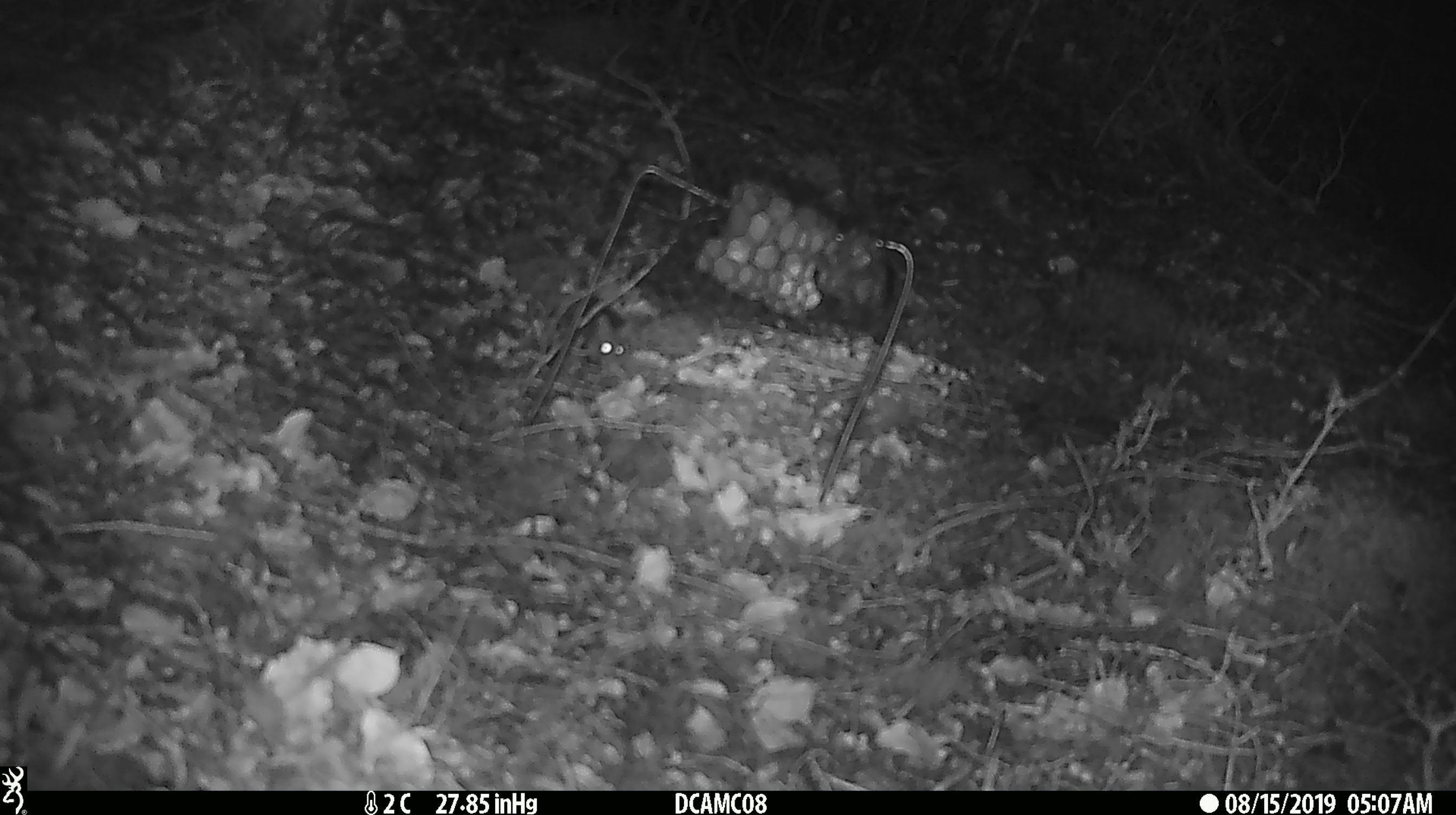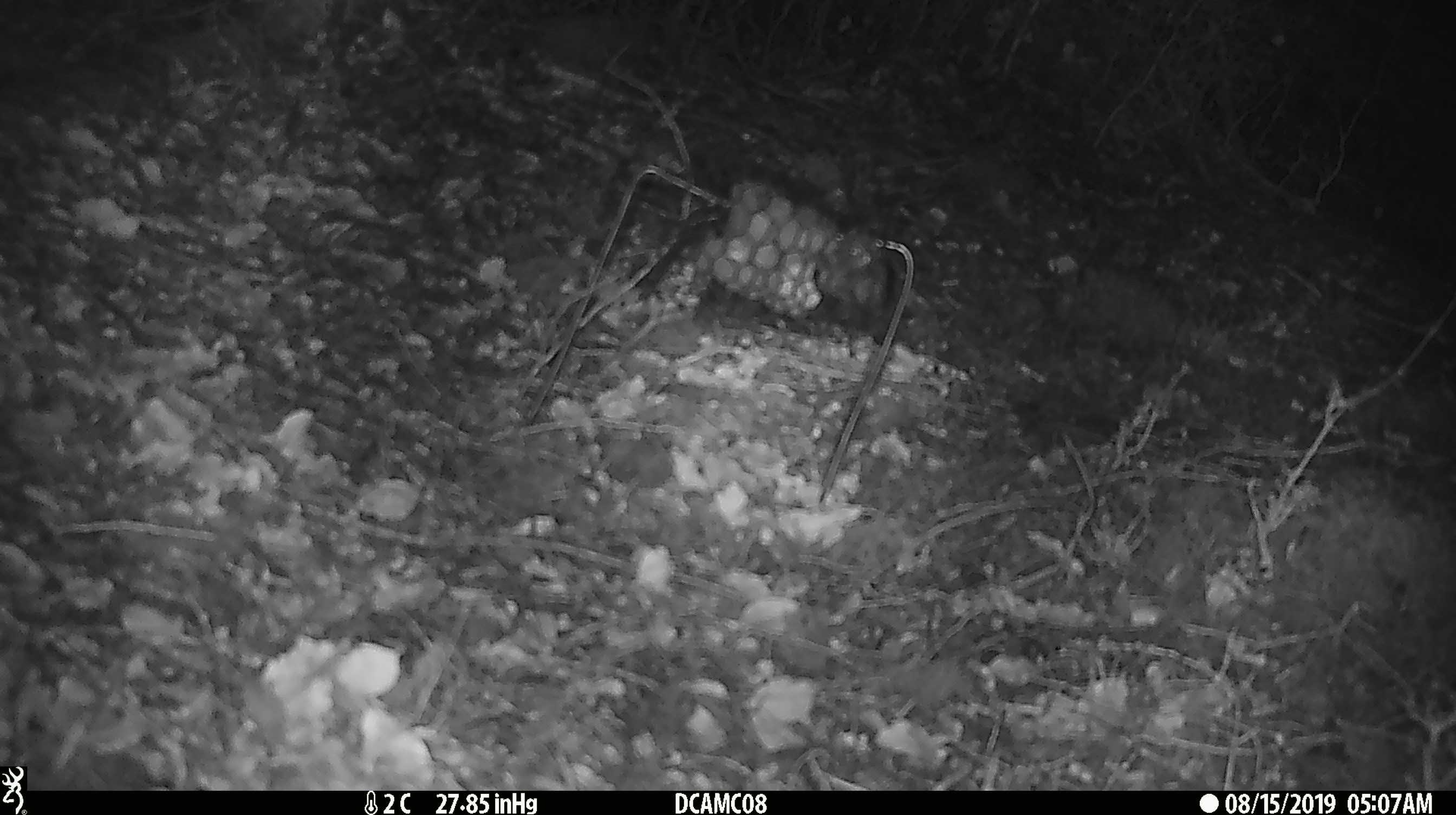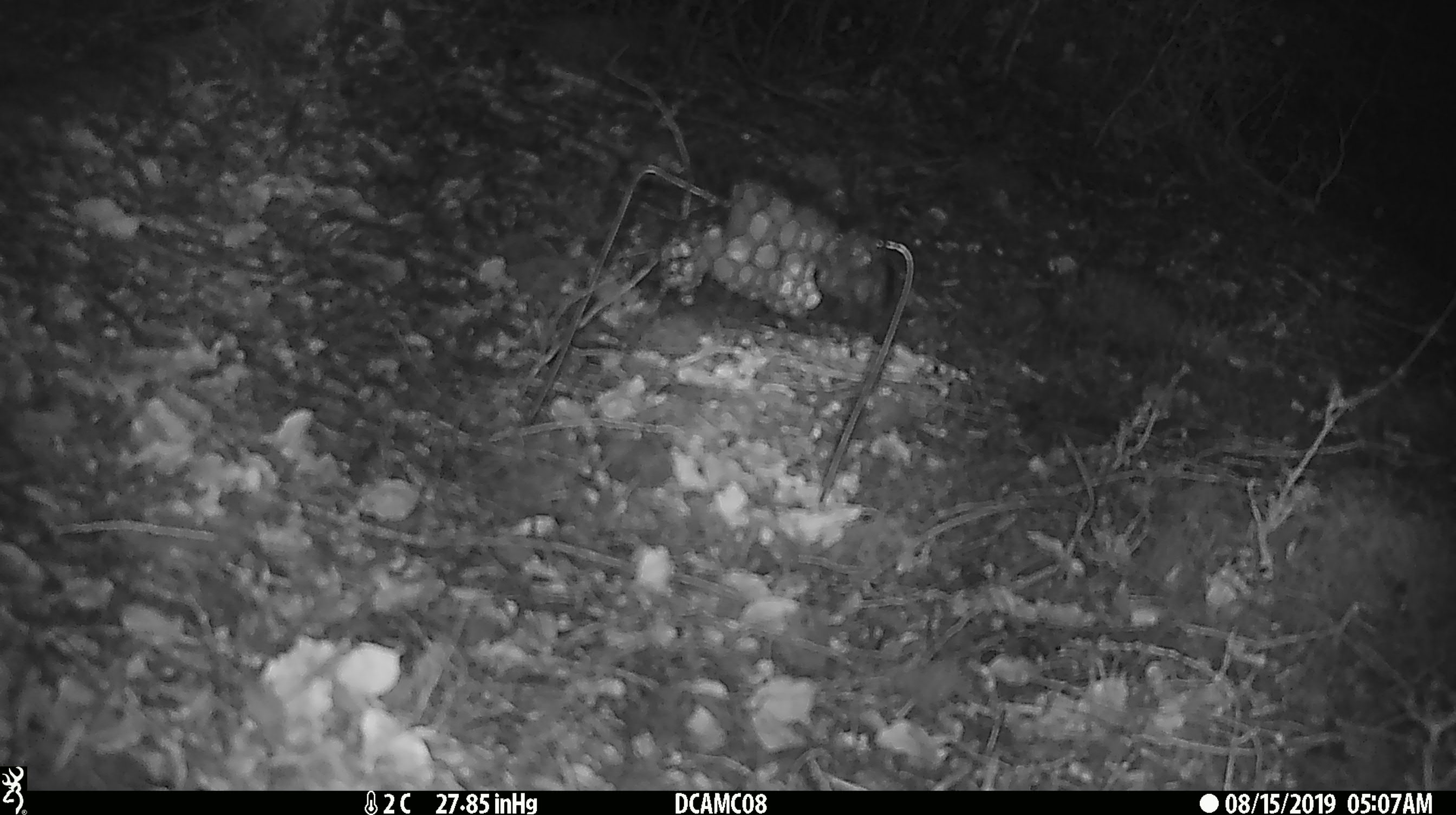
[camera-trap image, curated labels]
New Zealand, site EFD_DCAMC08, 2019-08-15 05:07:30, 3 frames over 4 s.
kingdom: Animalia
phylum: Chordata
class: Mammalia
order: Rodentia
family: Muridae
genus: Mus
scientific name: Mus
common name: mouse